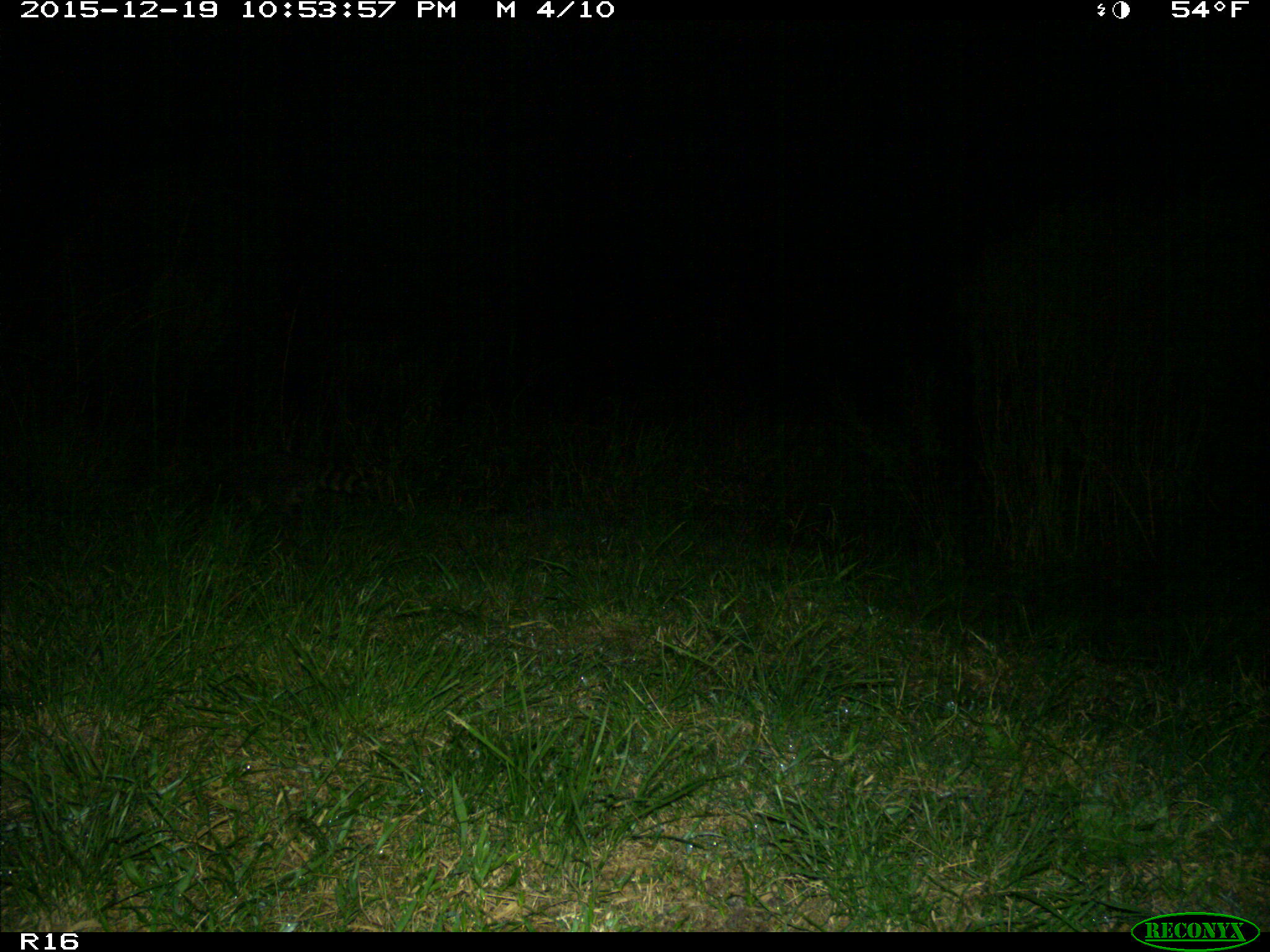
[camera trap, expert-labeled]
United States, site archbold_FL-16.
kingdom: Animalia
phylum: Chordata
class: Mammalia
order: Carnivora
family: Procyonidae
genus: Procyon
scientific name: Procyon lotor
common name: common raccoon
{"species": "Procyon lotor (common raccoon)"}